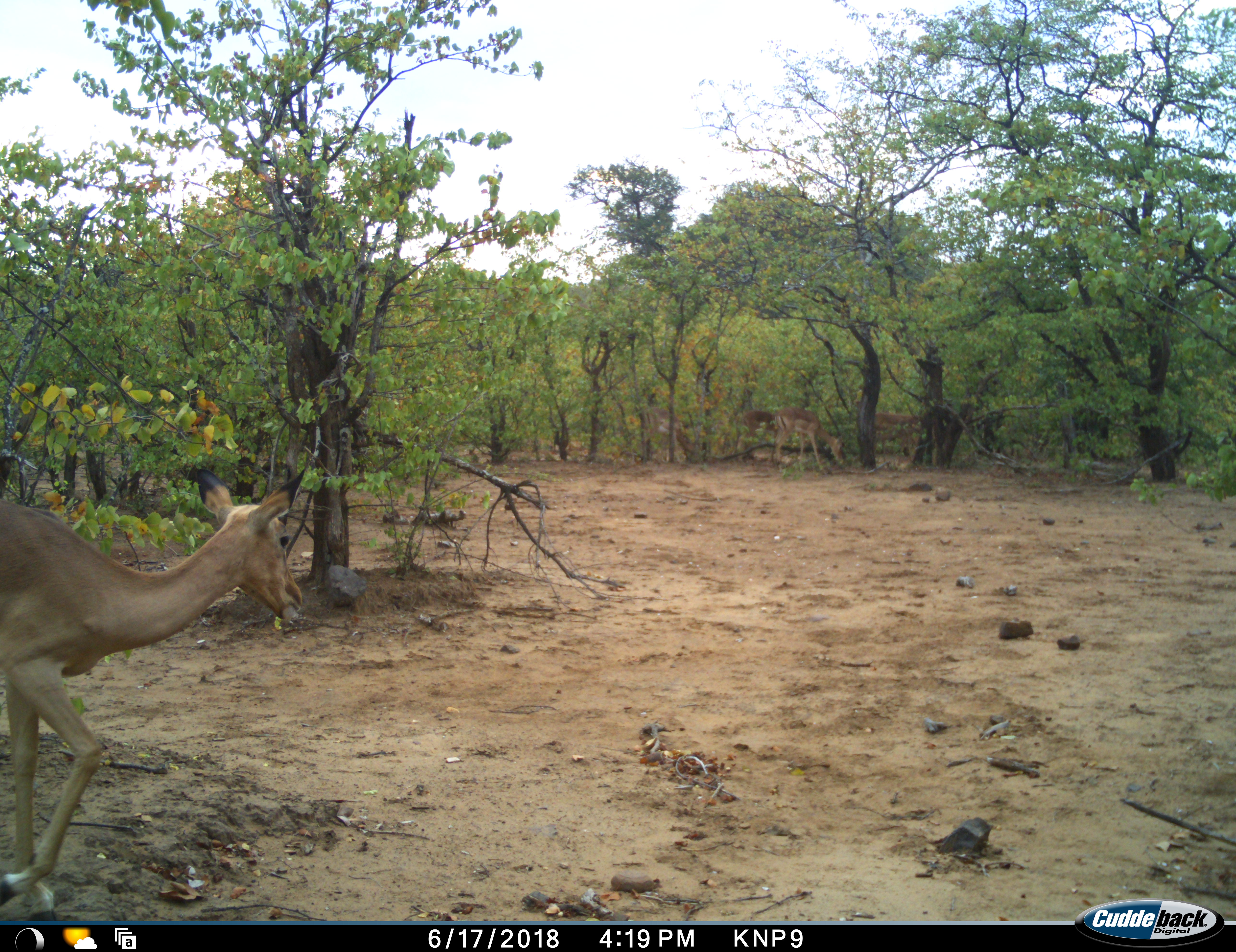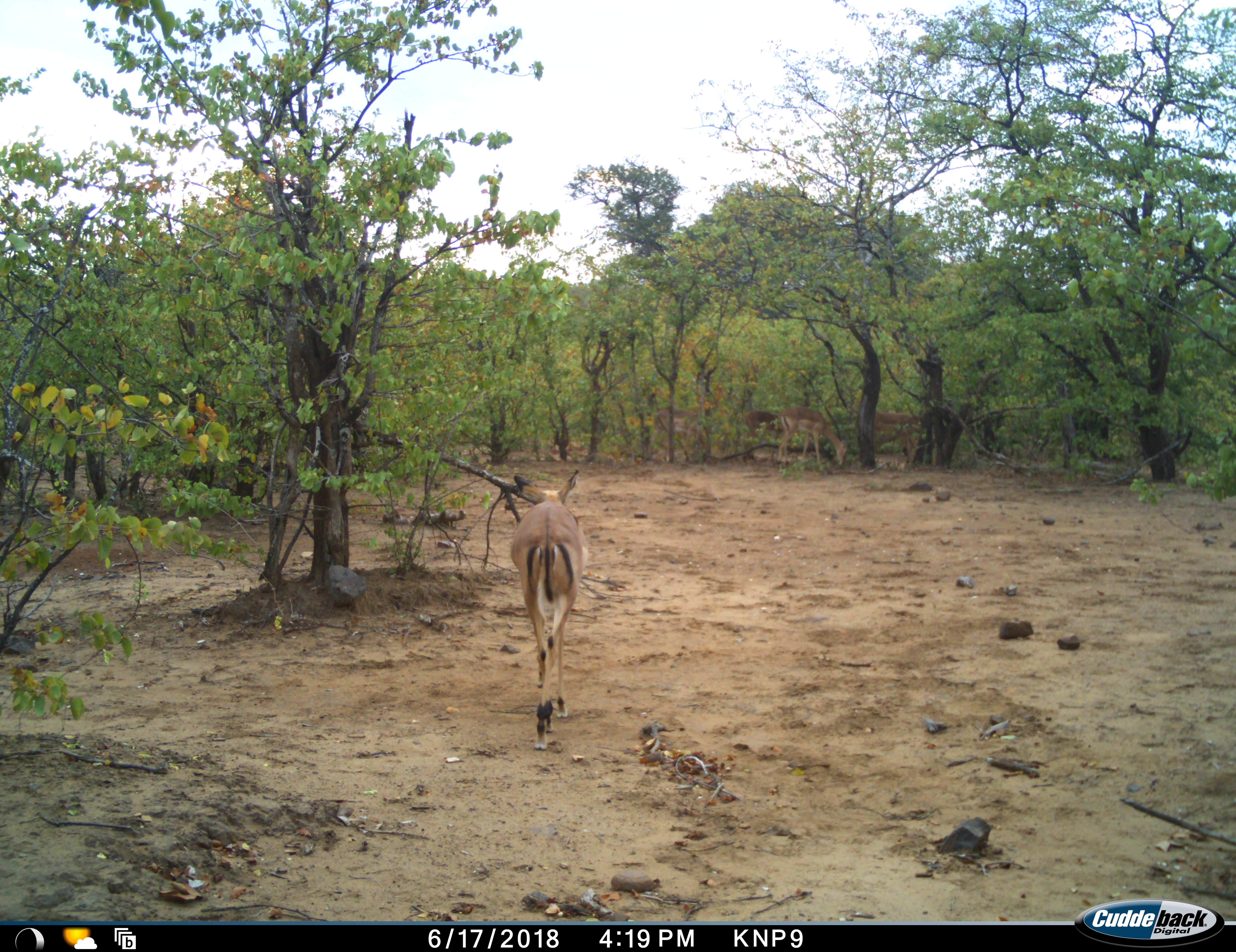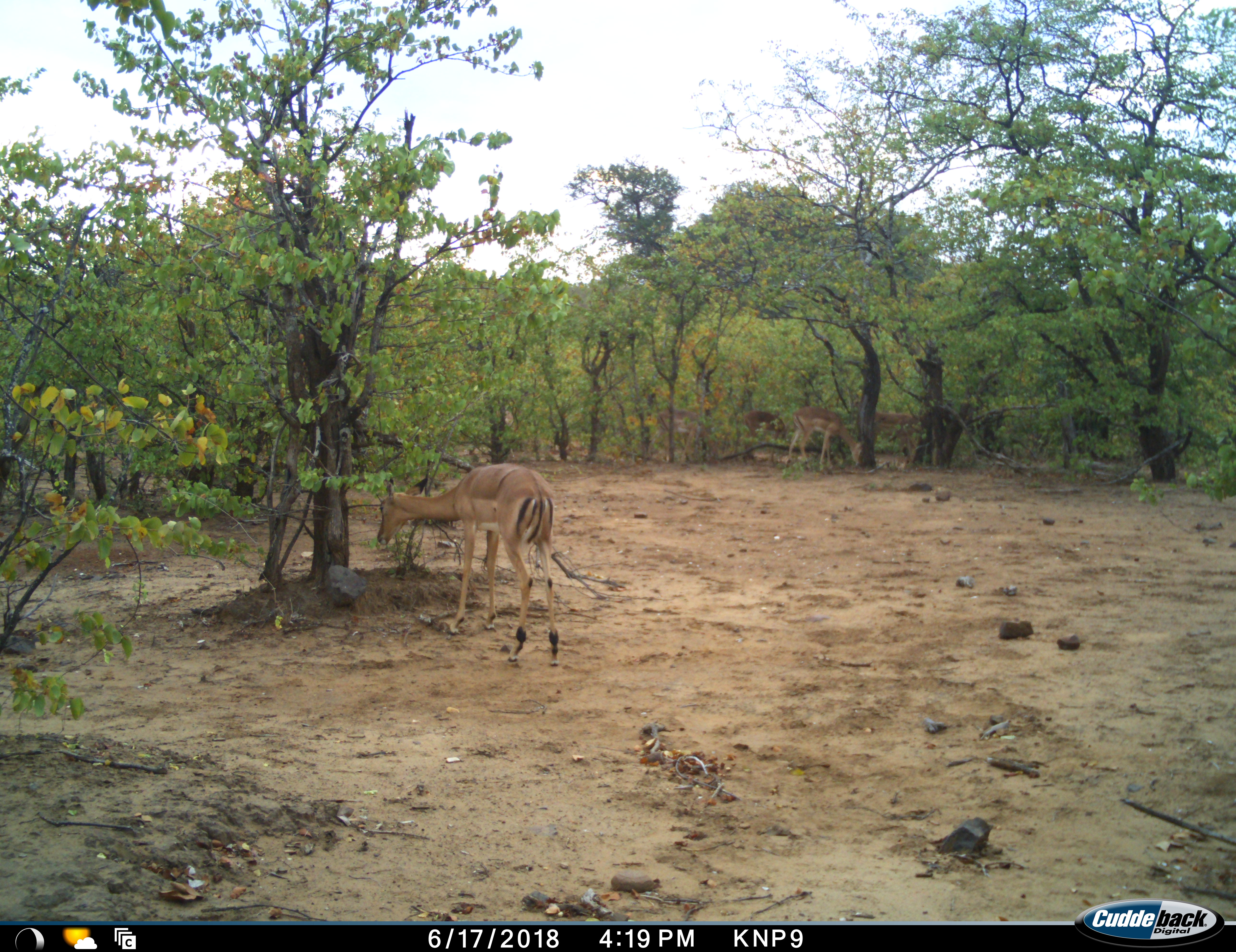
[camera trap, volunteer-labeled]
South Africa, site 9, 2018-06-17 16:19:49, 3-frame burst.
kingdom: Animalia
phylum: Chordata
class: Mammalia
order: Artiodactyla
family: Bovidae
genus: Aepyceros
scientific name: Aepyceros melampus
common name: impala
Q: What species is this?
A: Impala (Aepyceros melampus).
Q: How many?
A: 6.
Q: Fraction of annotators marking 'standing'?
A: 30%.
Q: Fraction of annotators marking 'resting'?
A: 10%.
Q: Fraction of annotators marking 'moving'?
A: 70%.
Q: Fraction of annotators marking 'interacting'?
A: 0%.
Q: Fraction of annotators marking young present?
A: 0%.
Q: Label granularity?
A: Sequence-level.